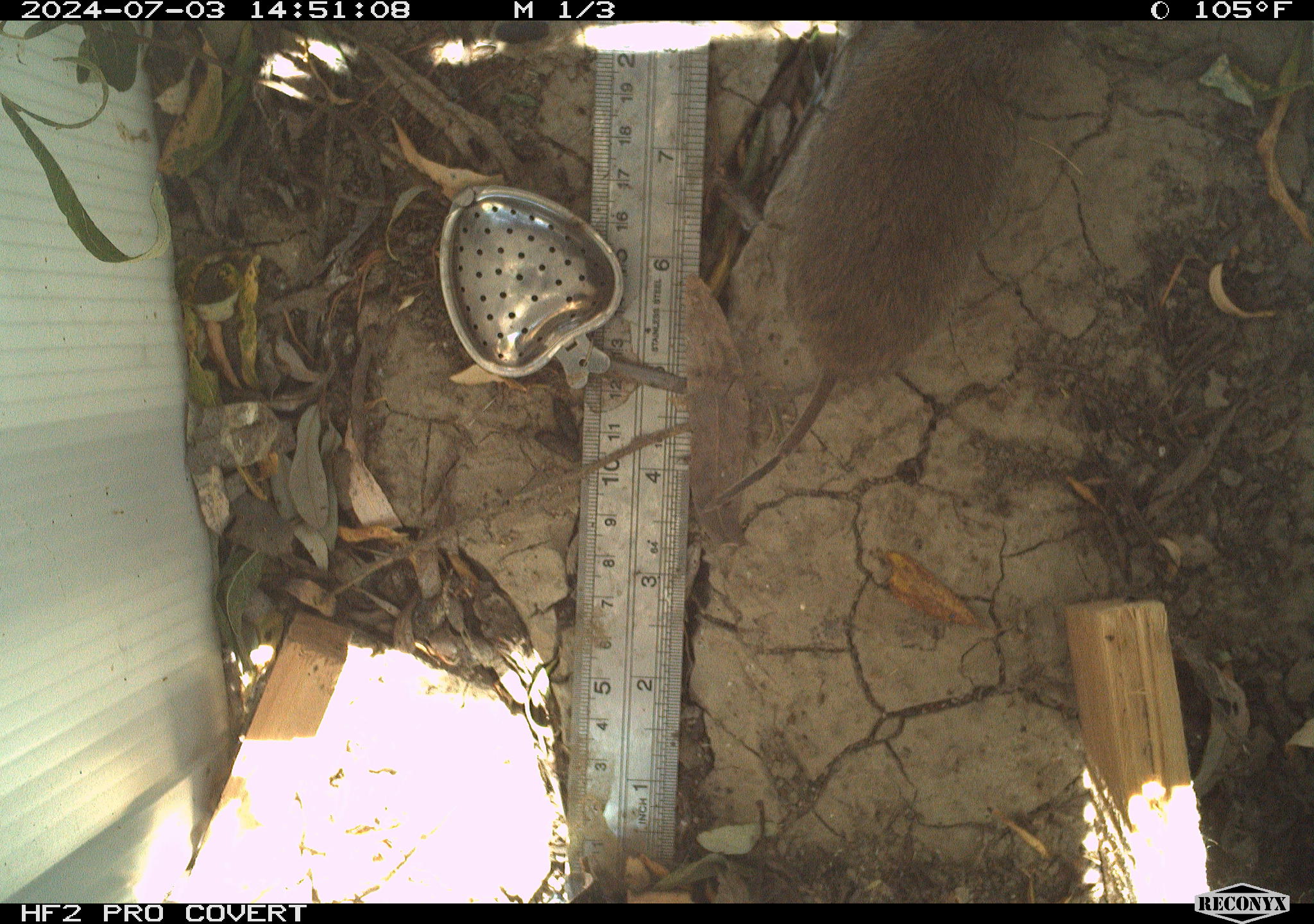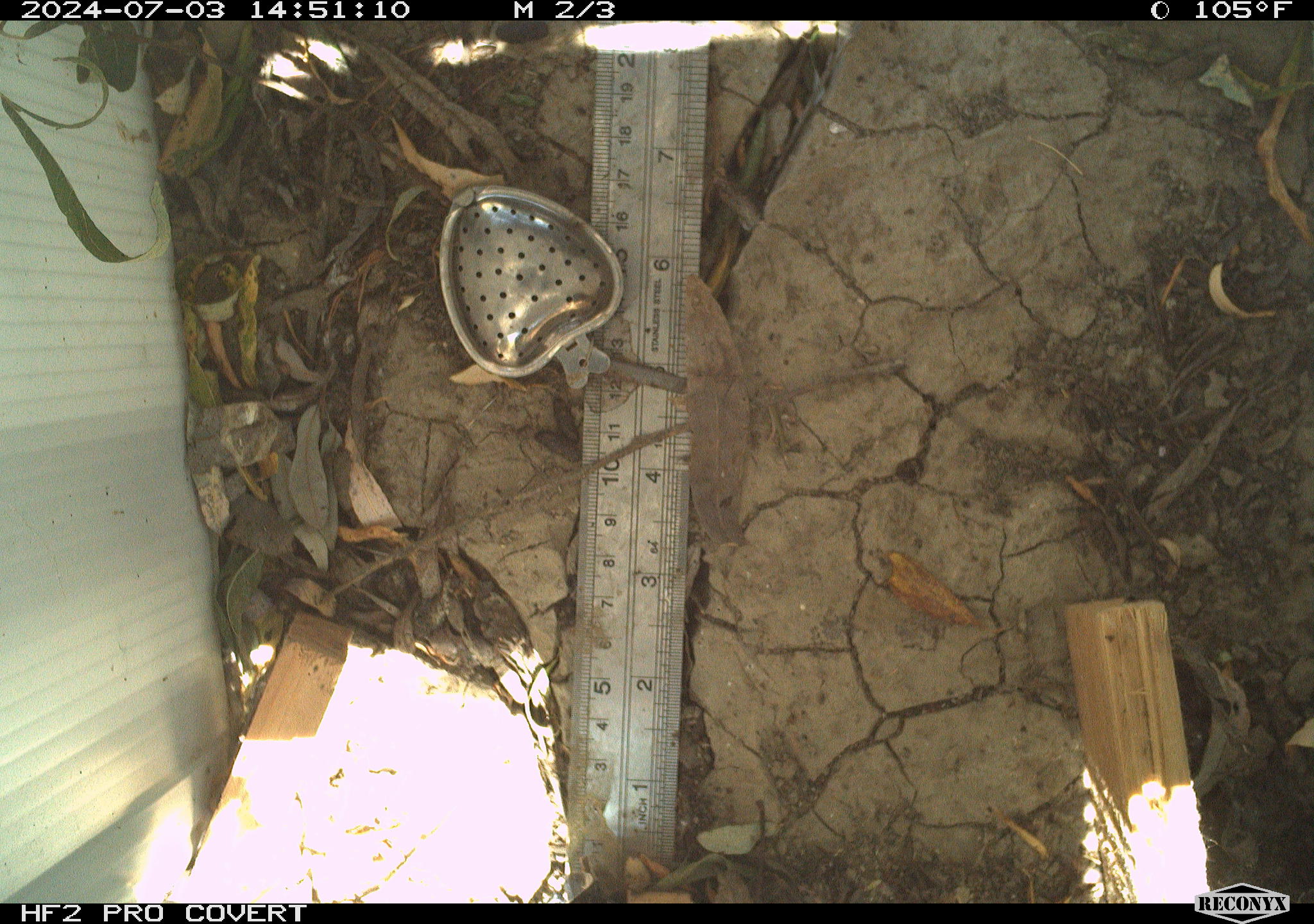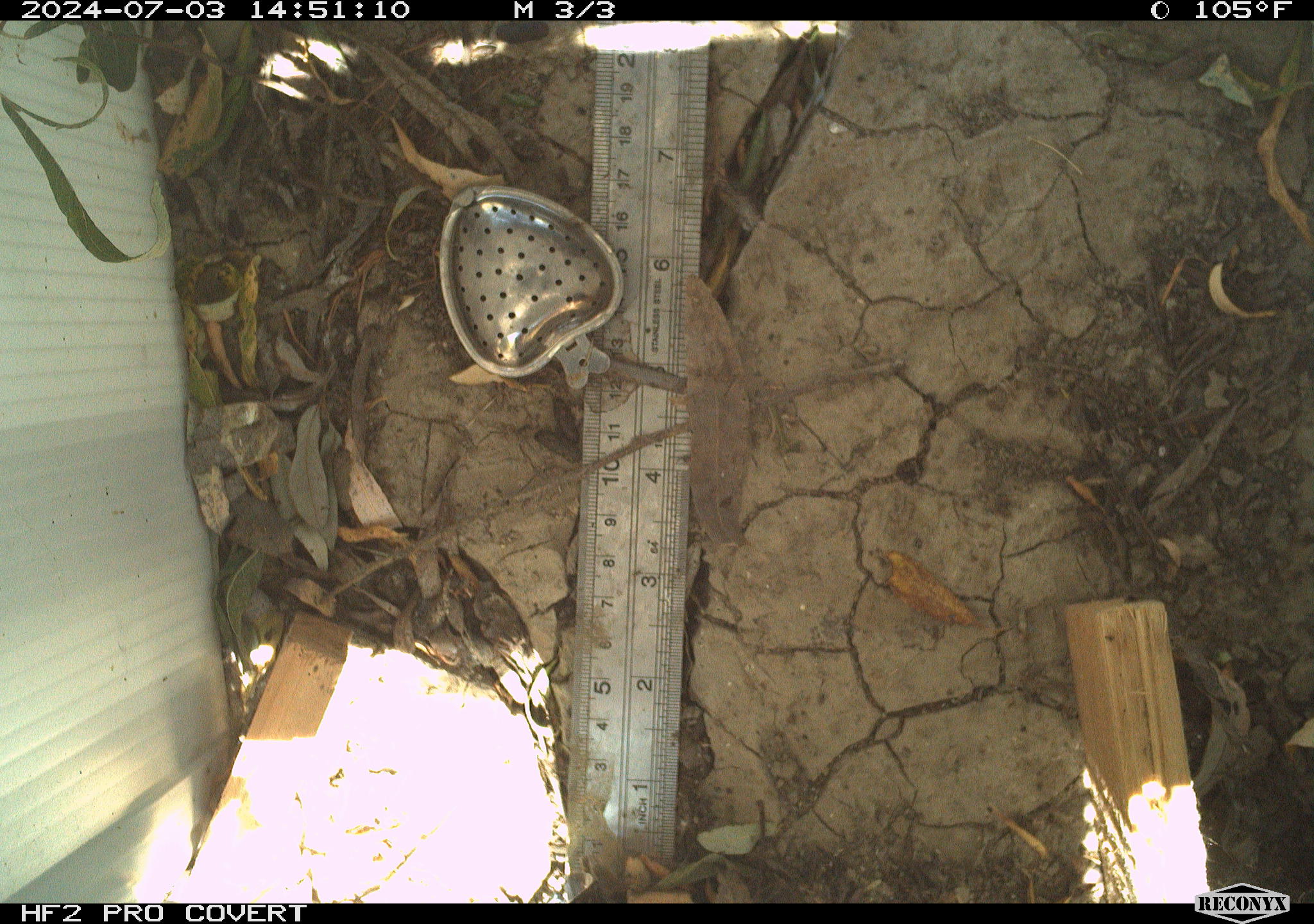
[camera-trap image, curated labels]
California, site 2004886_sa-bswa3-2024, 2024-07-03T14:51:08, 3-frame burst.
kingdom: Animalia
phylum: Chordata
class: Mammalia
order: Rodentia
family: Cricetidae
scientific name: Arvicolinae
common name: voles, lemmings, and muskrats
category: arvicolinae subfamily